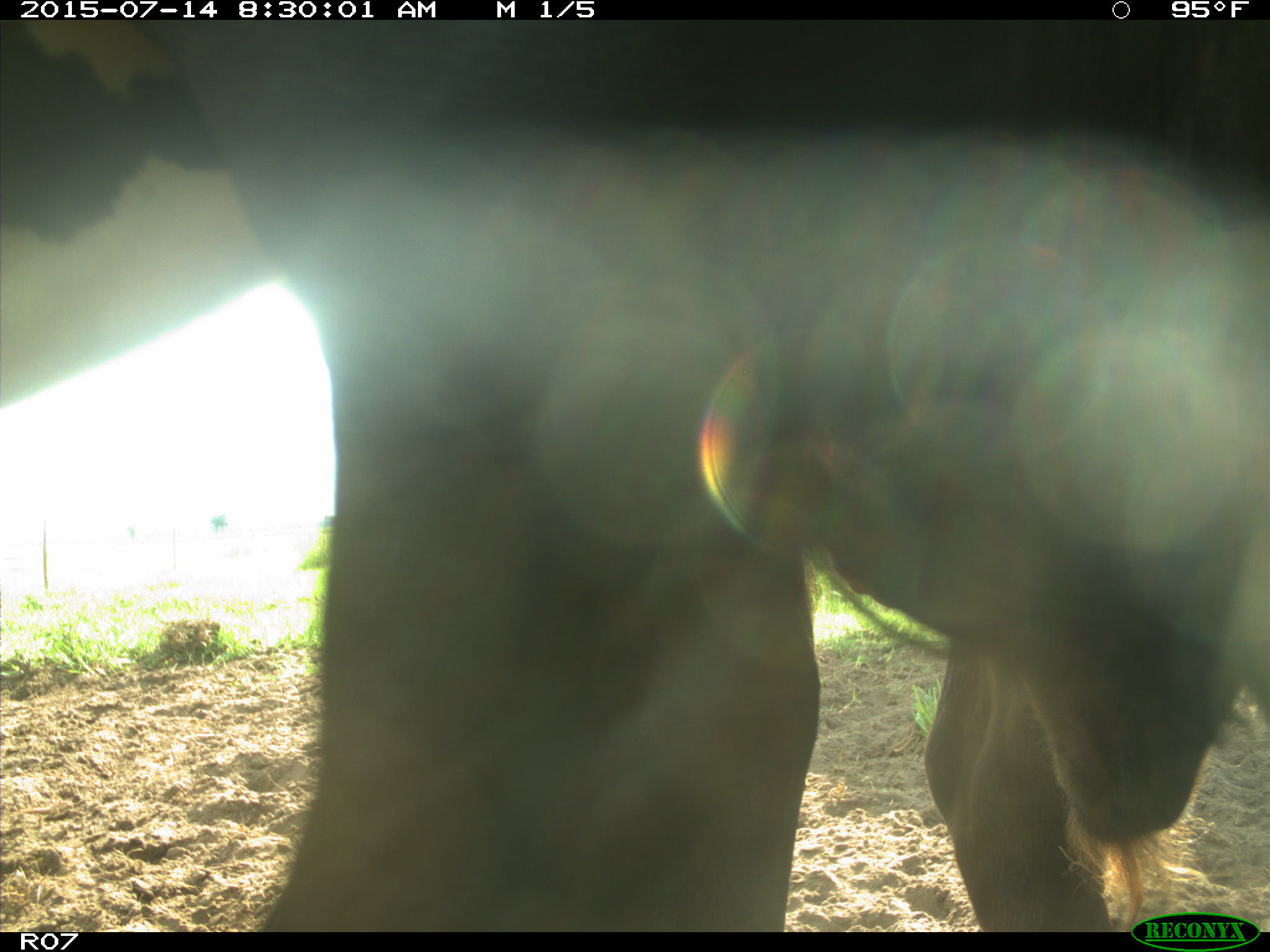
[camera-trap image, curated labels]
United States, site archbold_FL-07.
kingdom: Animalia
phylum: Chordata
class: Mammalia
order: Artiodactyla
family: Bovidae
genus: Bos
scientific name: Bos taurus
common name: domestic cow